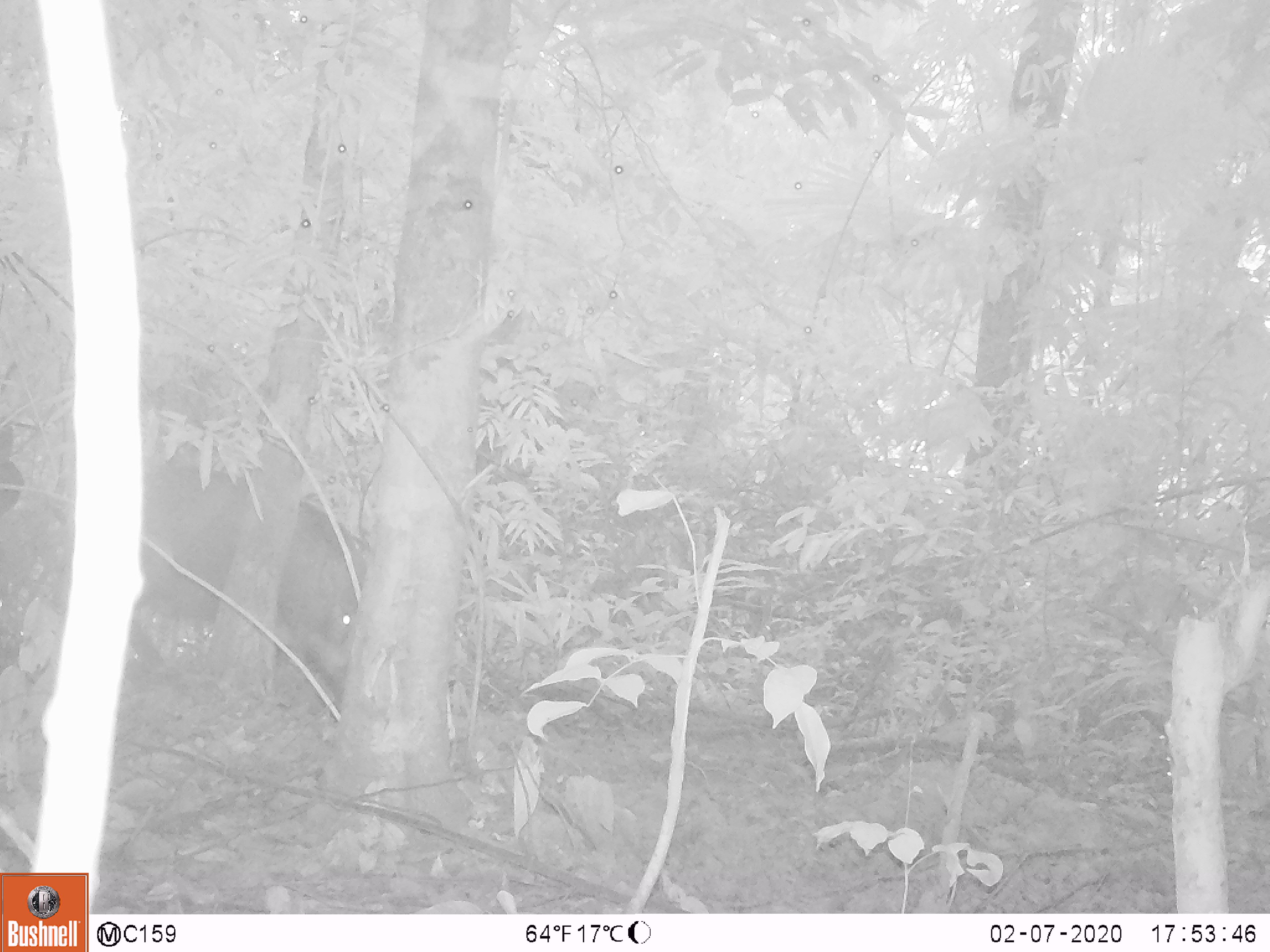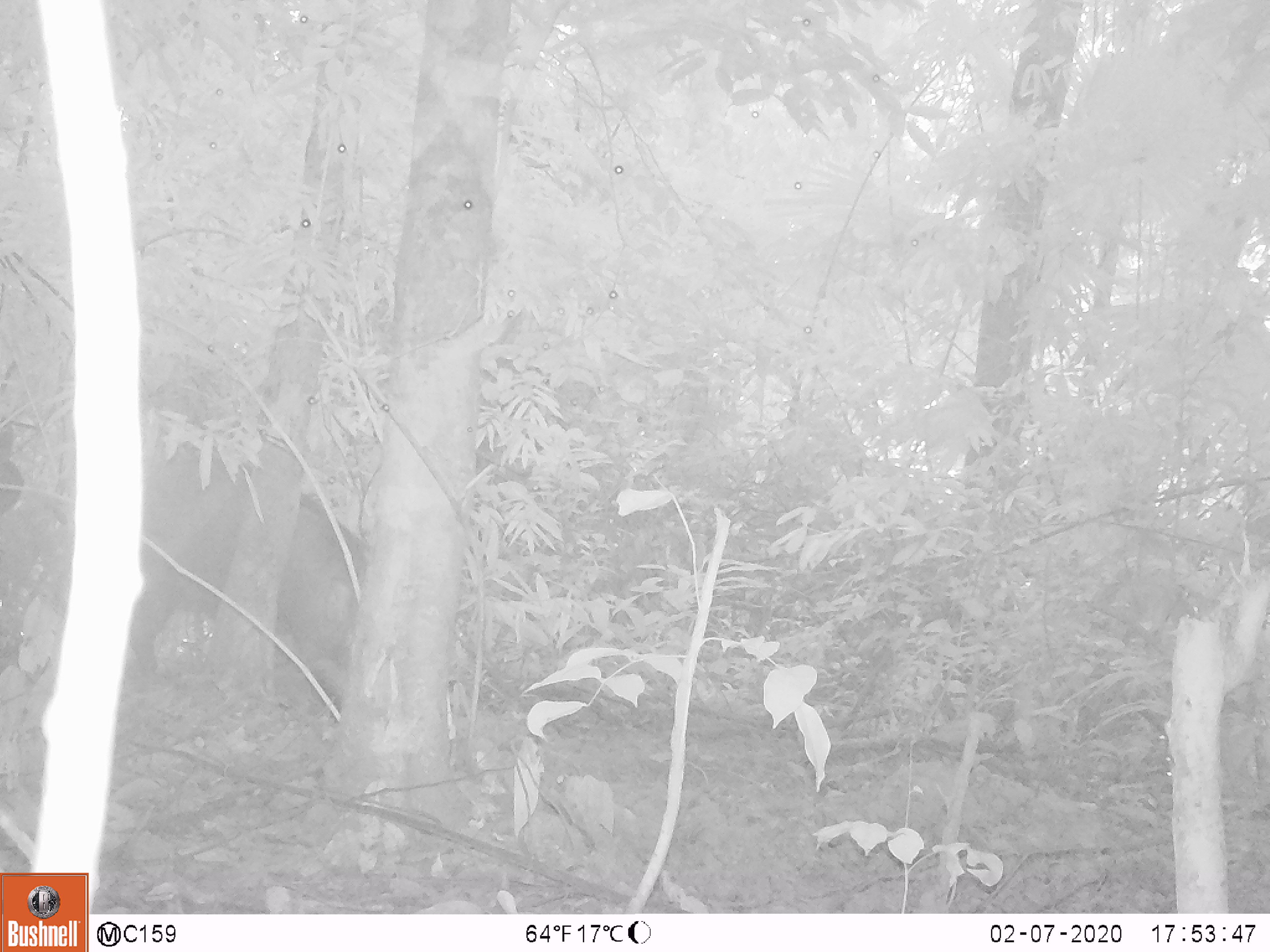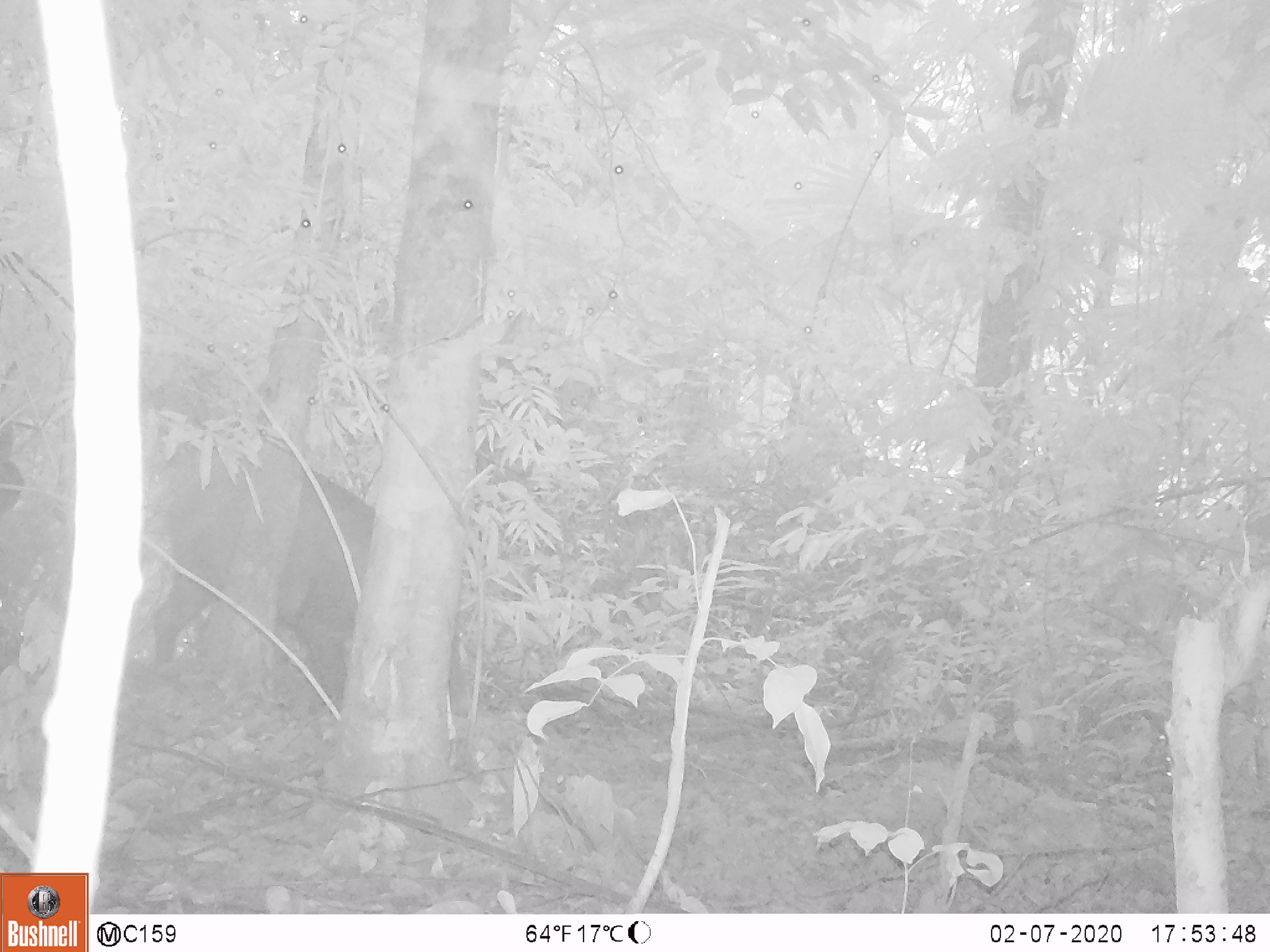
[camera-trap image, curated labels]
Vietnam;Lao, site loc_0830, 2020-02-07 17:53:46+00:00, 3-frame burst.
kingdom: Animalia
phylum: Chordata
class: Mammalia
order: Artiodactyla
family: Suidae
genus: Sus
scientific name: Sus scrofa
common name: eurasian wild pig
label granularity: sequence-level